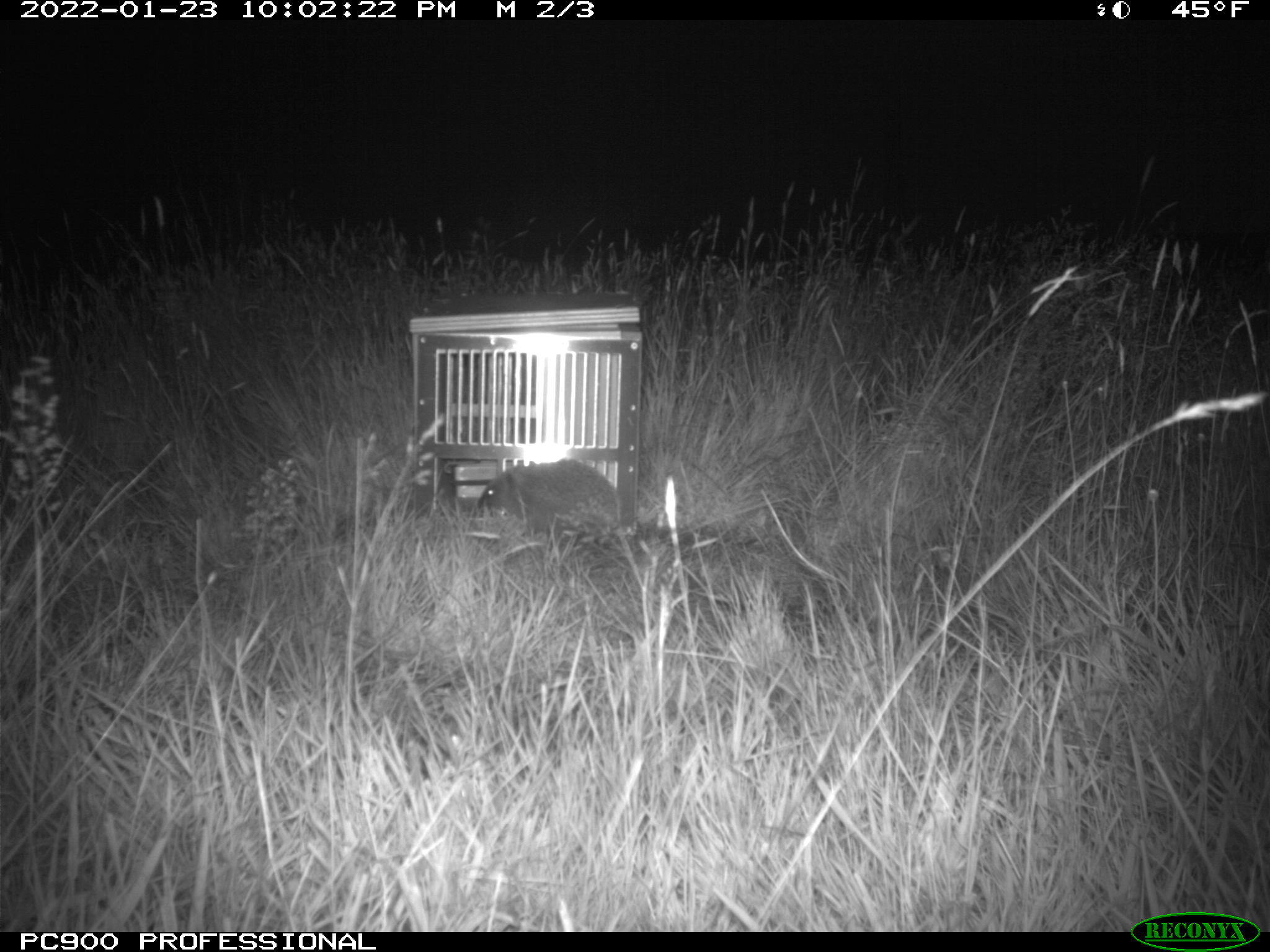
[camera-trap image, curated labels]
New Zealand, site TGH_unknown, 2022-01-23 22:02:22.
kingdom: Animalia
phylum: Chordata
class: Mammalia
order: Eulipotyphla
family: Erinaceidae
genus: Erinaceus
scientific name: Erinaceus europaeus europaeus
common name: european hedgehog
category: hedgehog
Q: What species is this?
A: Hedgehog (european hedgehog) (Erinaceus europaeus europaeus).